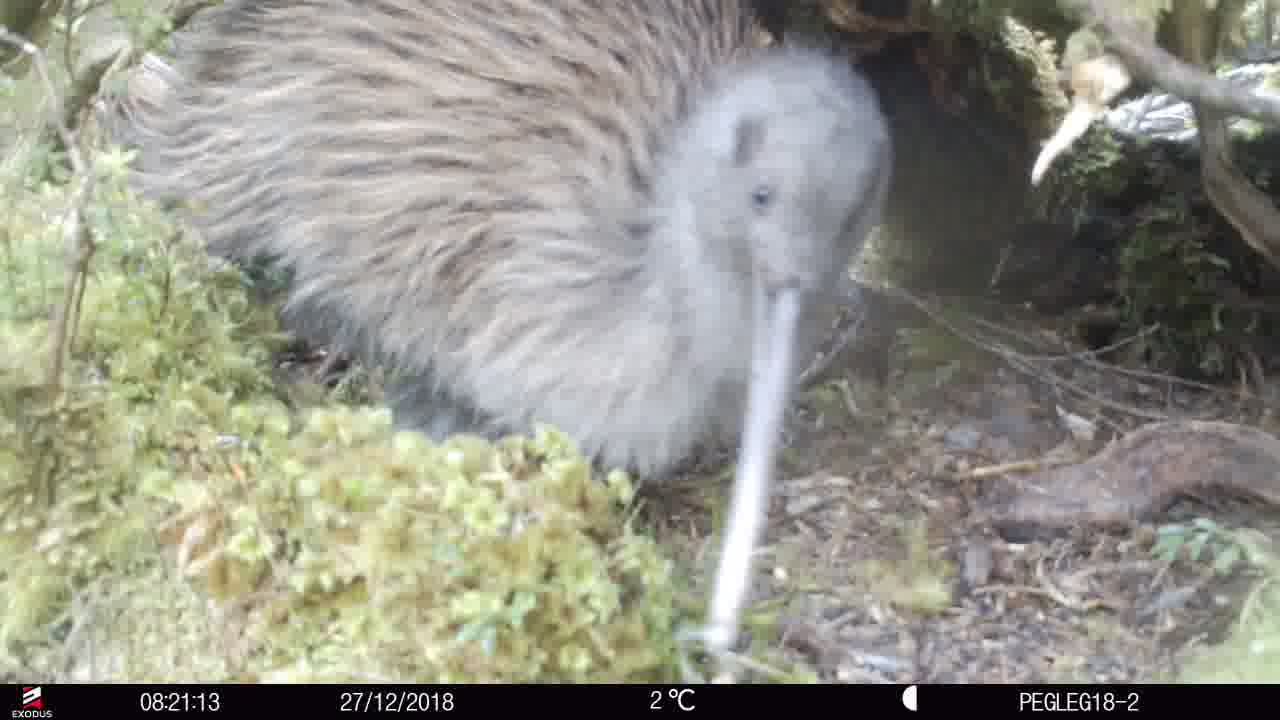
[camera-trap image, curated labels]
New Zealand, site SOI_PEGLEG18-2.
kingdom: Animalia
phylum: Chordata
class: Aves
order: Apterygiformes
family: Apterygidae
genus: Apteryx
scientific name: Apteryx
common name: kiwi